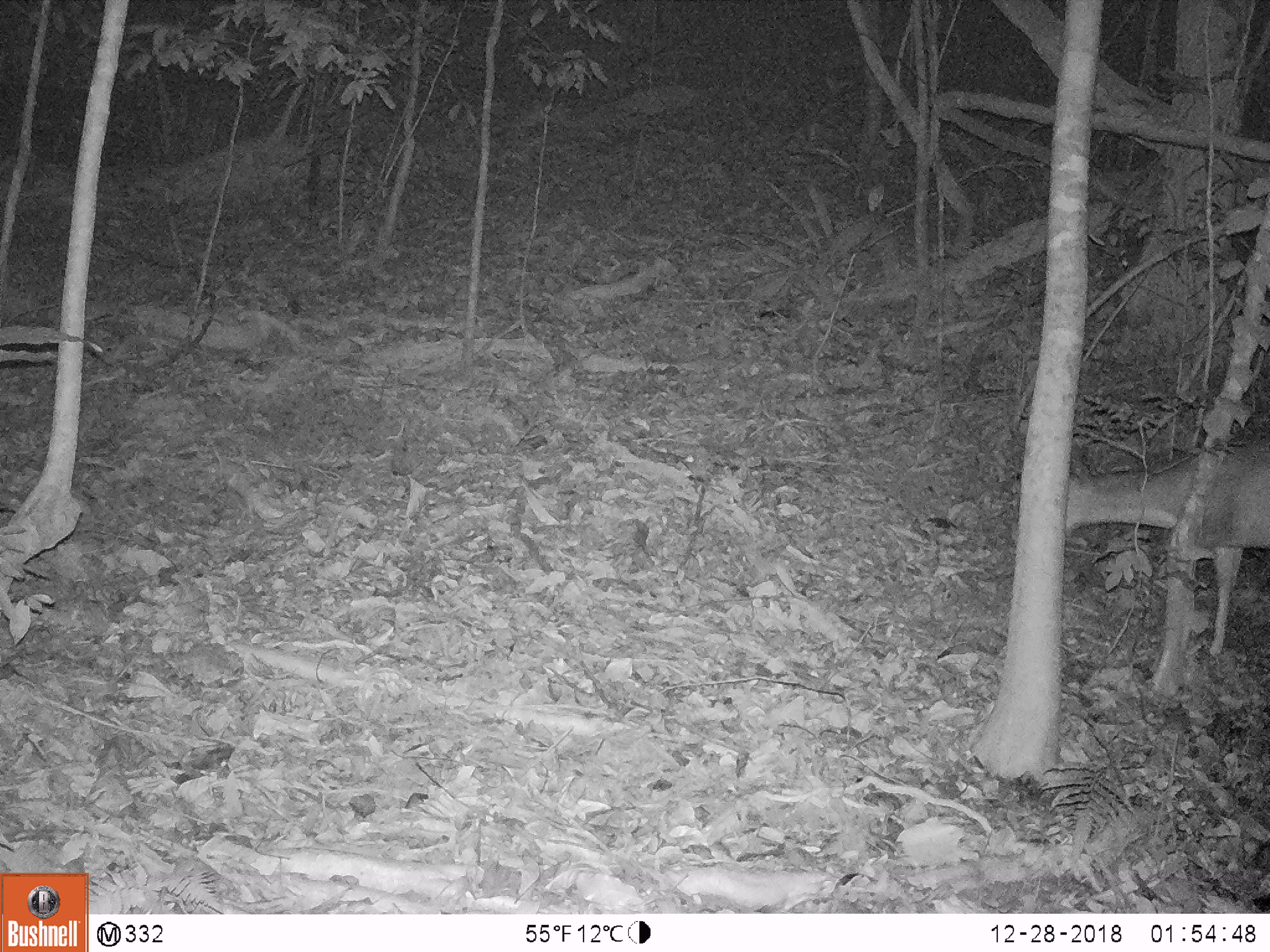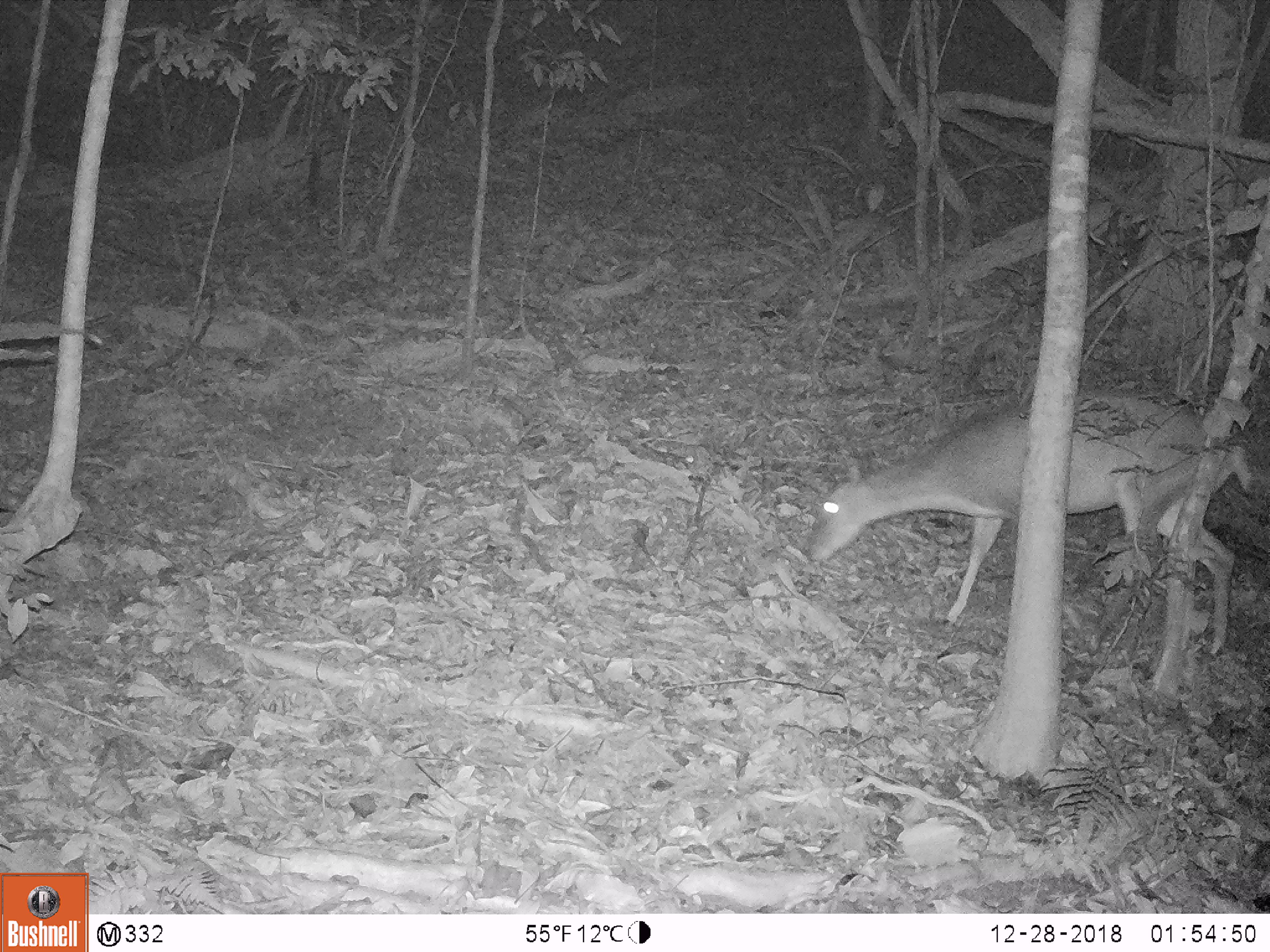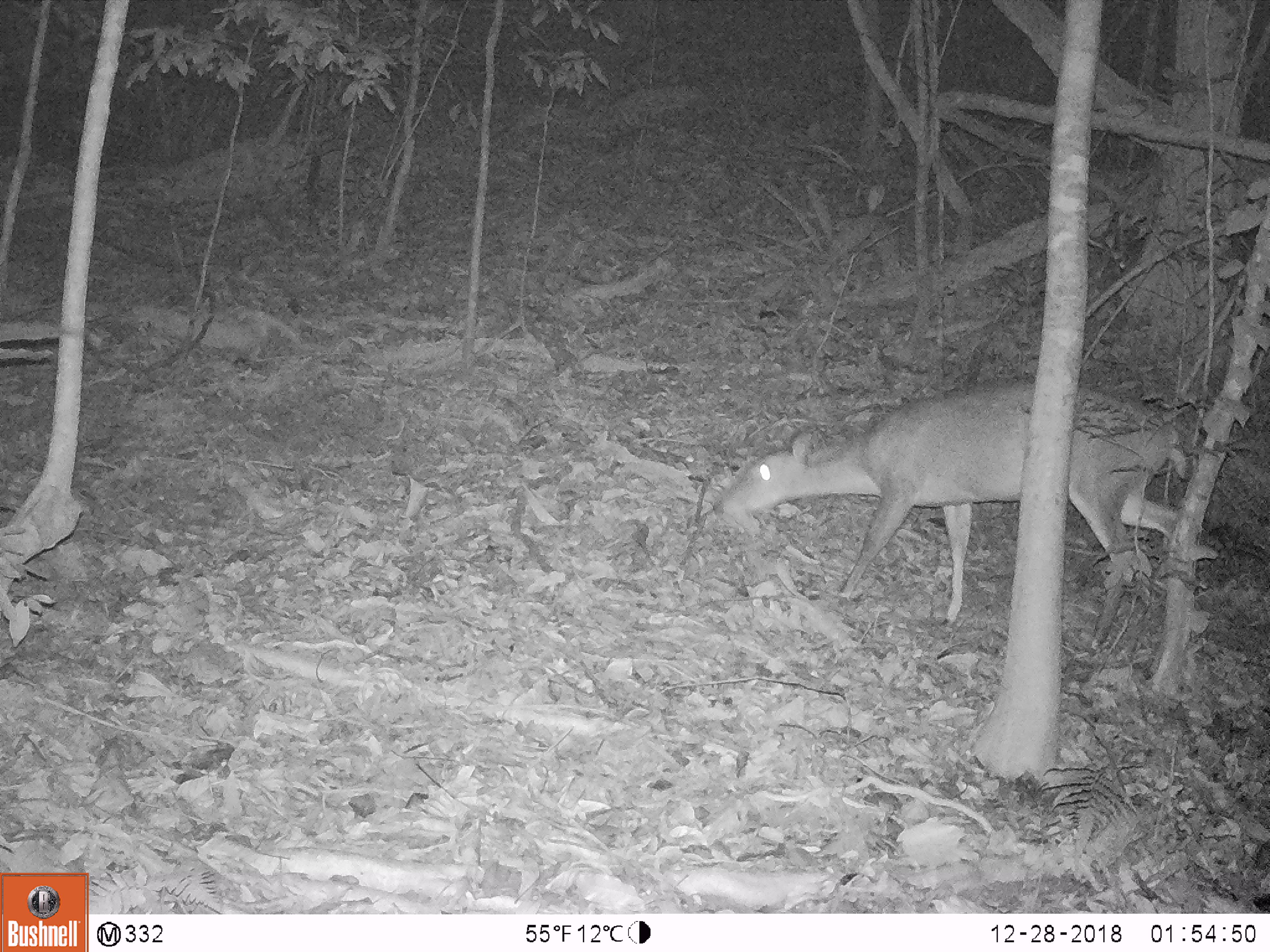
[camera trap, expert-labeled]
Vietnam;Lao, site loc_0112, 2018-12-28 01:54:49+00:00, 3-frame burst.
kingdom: Animalia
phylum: Chordata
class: Mammalia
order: Artiodactyla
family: Cervidae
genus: Muntiacus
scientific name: Muntiacus vuquangensis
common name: large-antlered muntjac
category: large antlered muntjac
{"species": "large antlered muntjac (large-antlered muntjac) (Muntiacus vuquangensis)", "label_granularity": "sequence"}